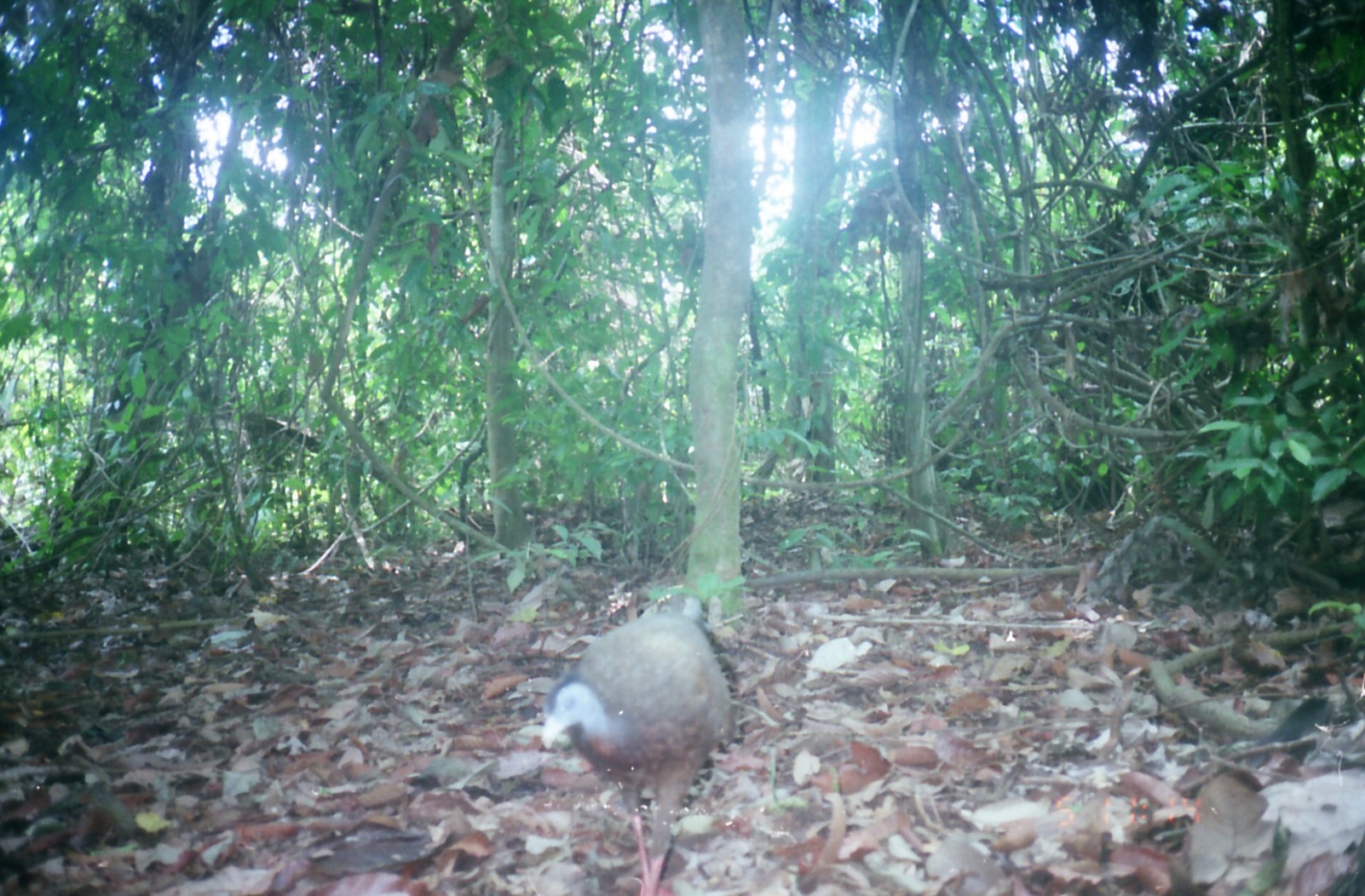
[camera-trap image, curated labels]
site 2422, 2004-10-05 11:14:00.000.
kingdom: Animalia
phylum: Chordata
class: Aves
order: Galliformes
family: Phasianidae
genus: Argusianus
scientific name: Argusianus argus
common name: great argus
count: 1